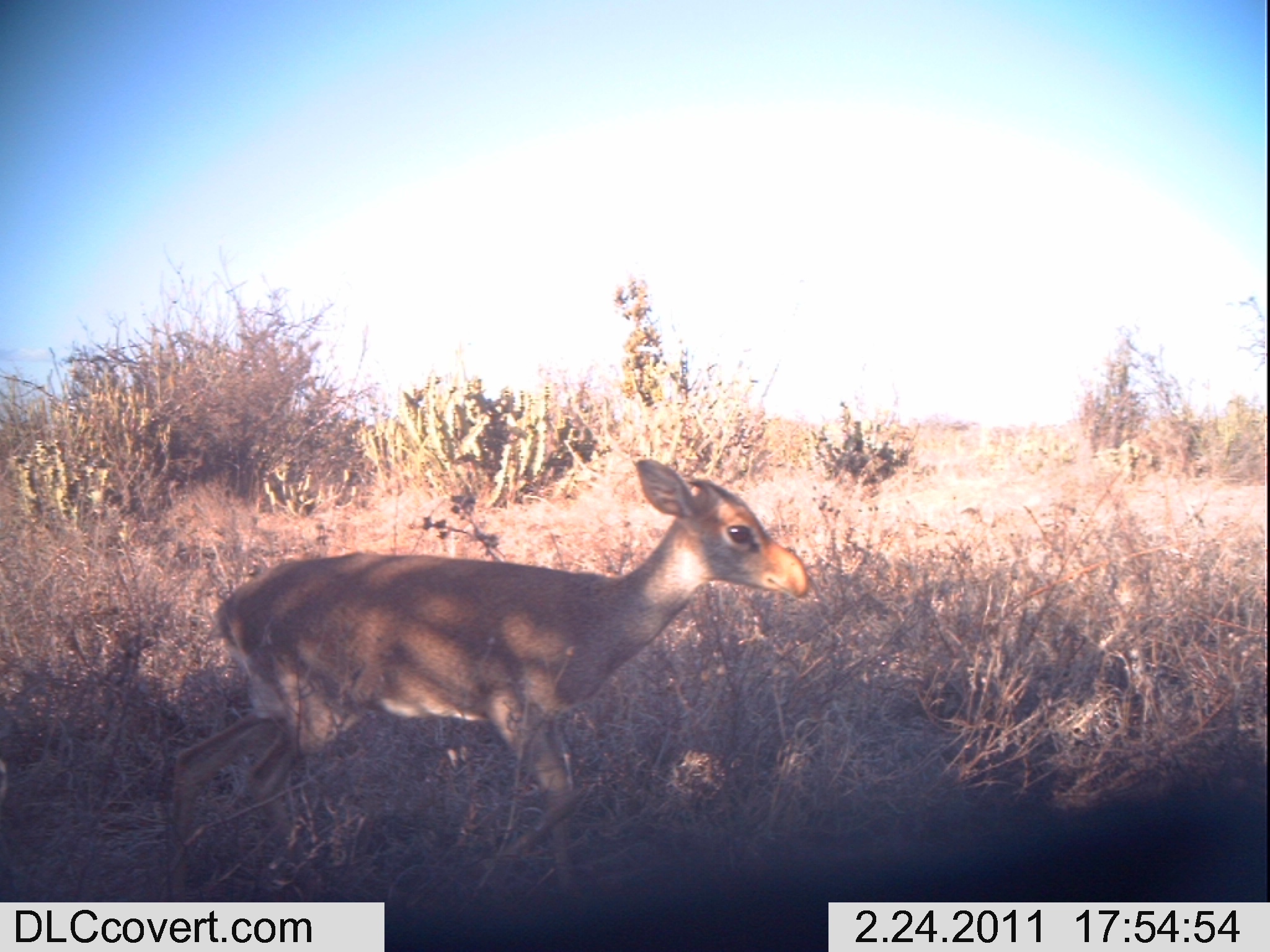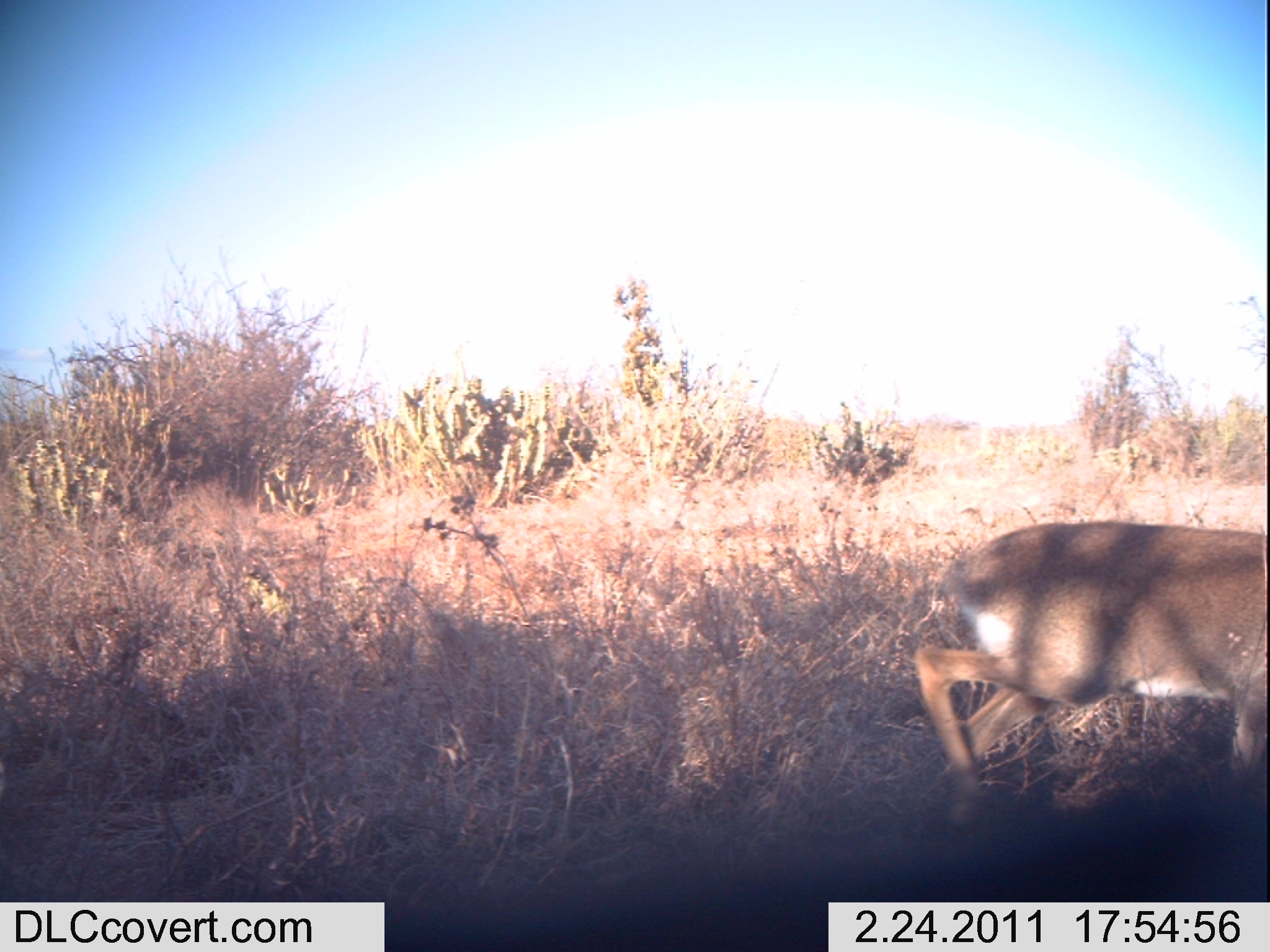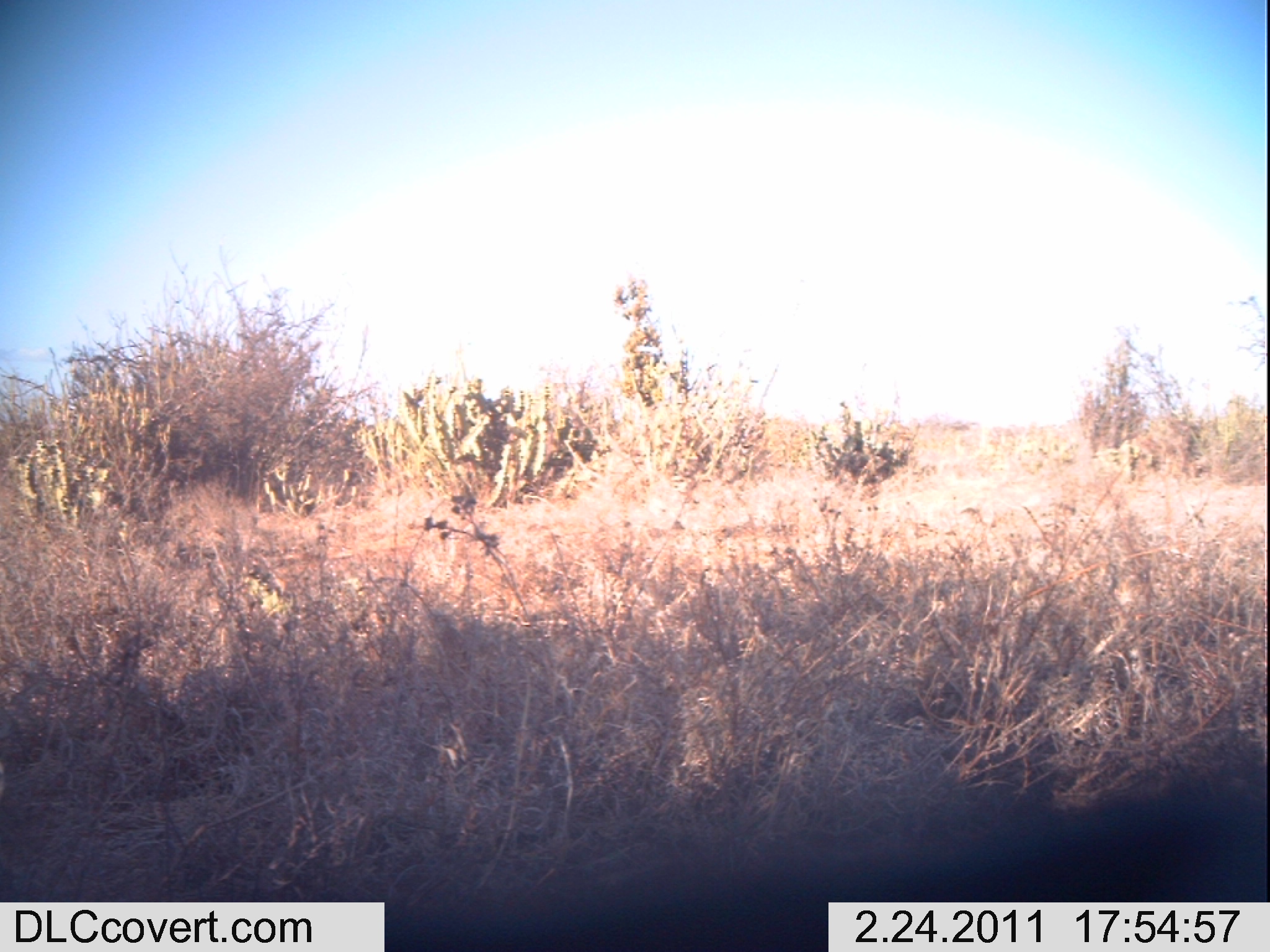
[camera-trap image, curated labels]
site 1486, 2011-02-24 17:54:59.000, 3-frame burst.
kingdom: Animalia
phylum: Chordata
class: Mammalia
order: Artiodactyla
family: Bovidae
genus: Madoqua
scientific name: Madoqua guentheri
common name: günther's dik-dik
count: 1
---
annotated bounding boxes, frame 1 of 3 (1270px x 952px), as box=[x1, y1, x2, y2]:
madoqua guentheri: box=[164, 455, 811, 902]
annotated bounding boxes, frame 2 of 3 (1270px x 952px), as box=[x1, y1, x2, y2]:
madoqua guentheri: box=[909, 518, 1267, 818]